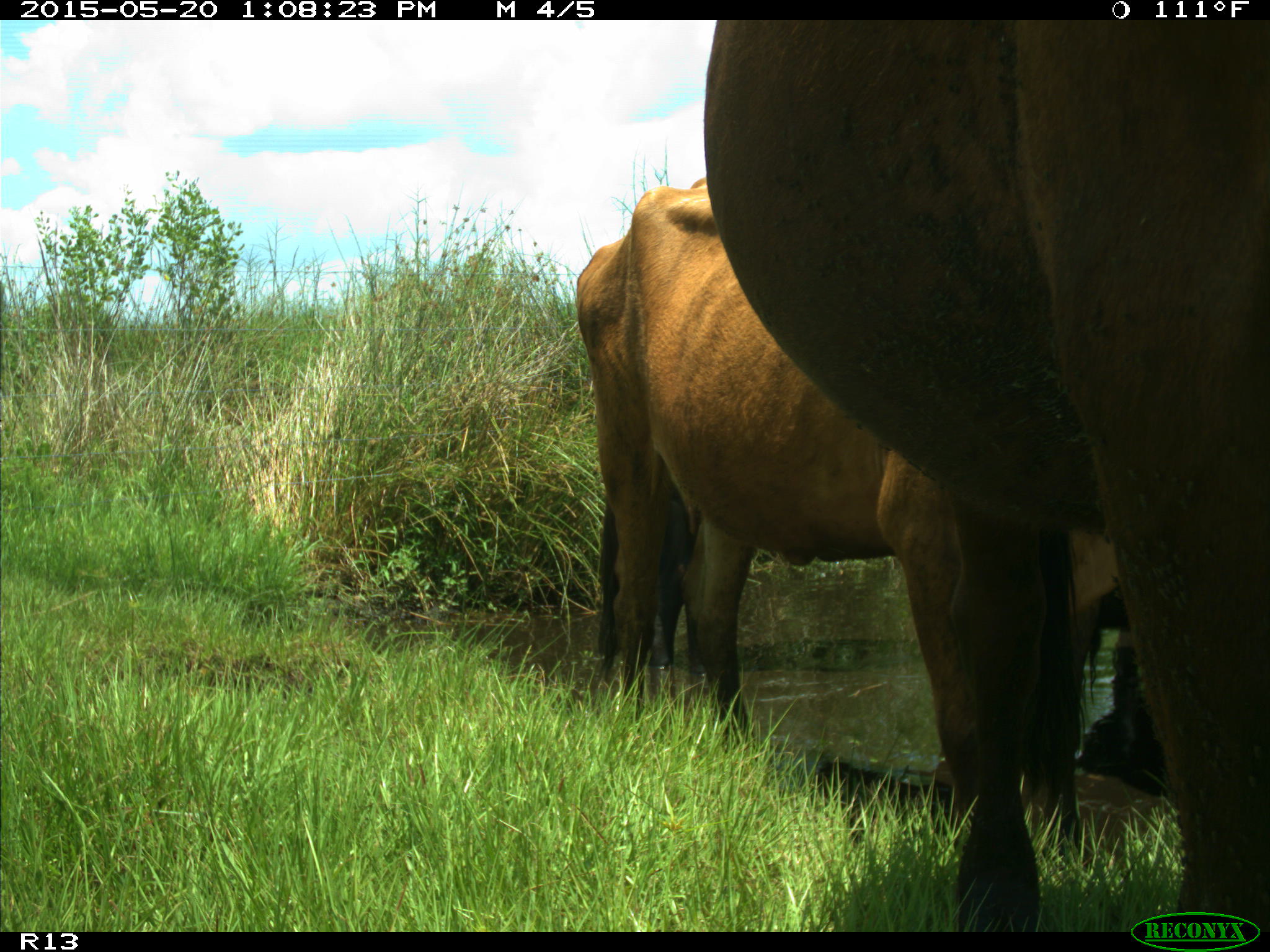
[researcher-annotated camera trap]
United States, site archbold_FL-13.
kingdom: Animalia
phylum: Chordata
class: Mammalia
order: Artiodactyla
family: Bovidae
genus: Bos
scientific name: Bos taurus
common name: domestic cow